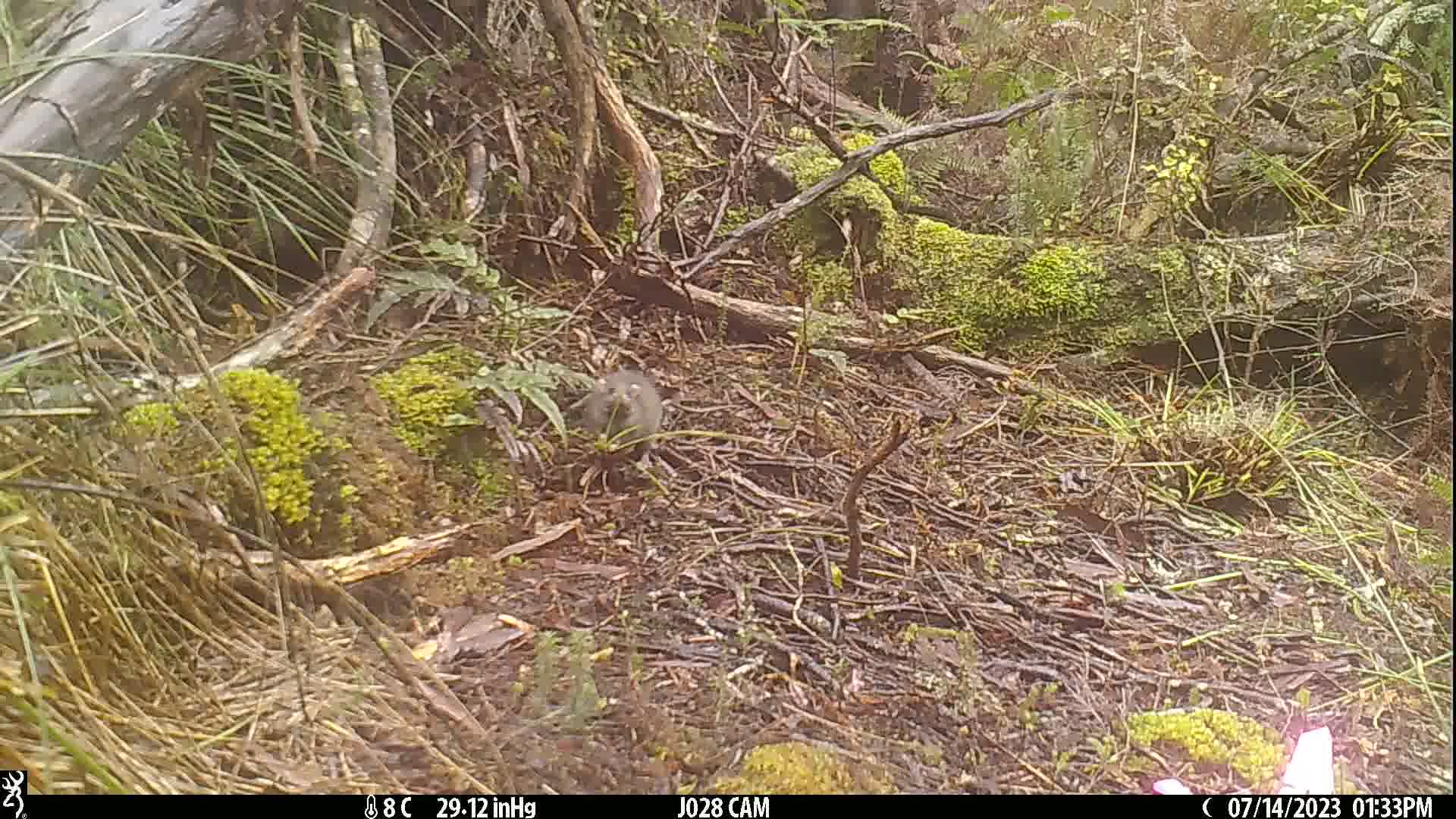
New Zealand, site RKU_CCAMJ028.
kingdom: Animalia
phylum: Chordata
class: Mammalia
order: Rodentia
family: Muridae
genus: Rattus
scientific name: Rattus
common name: rat